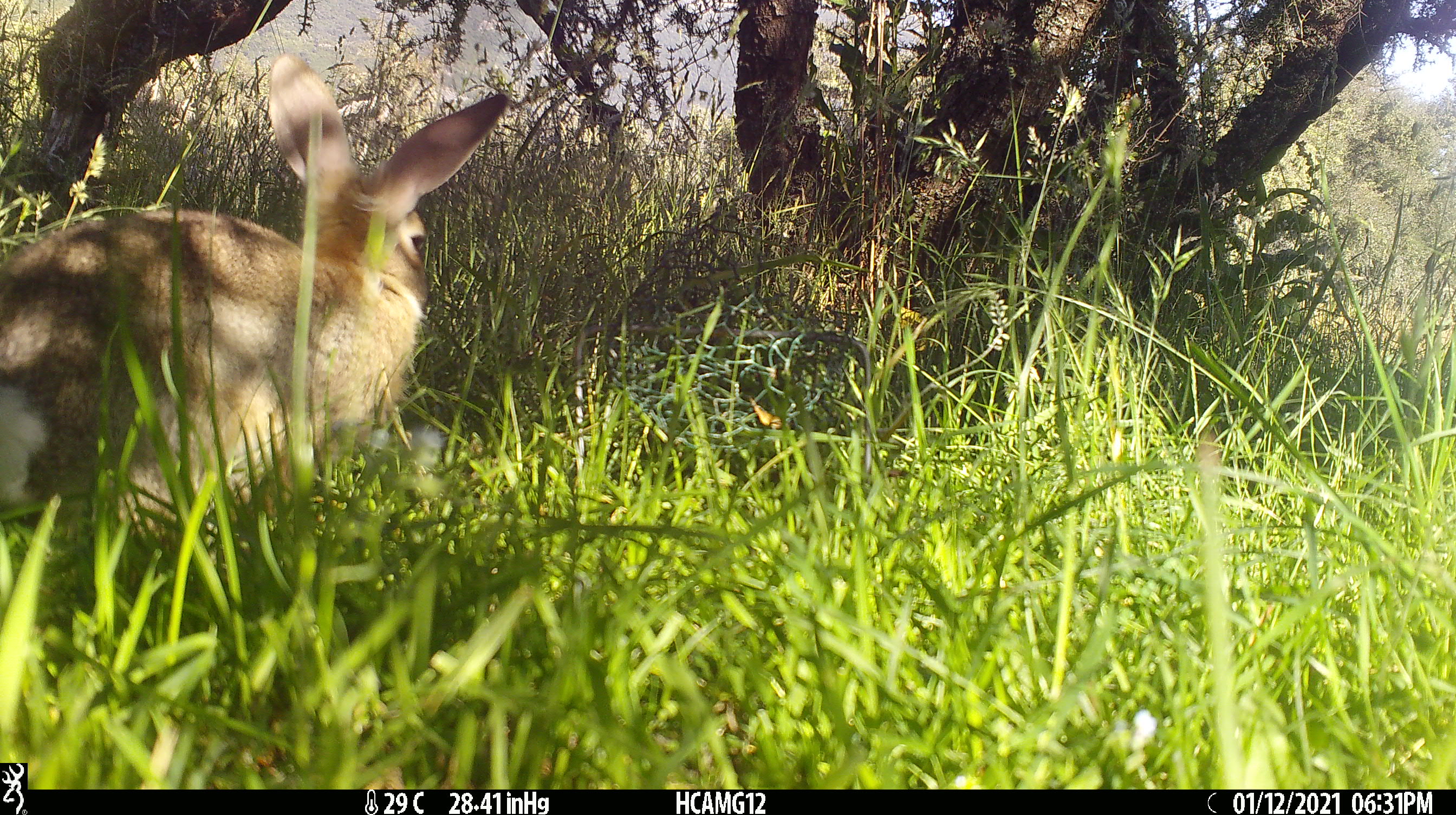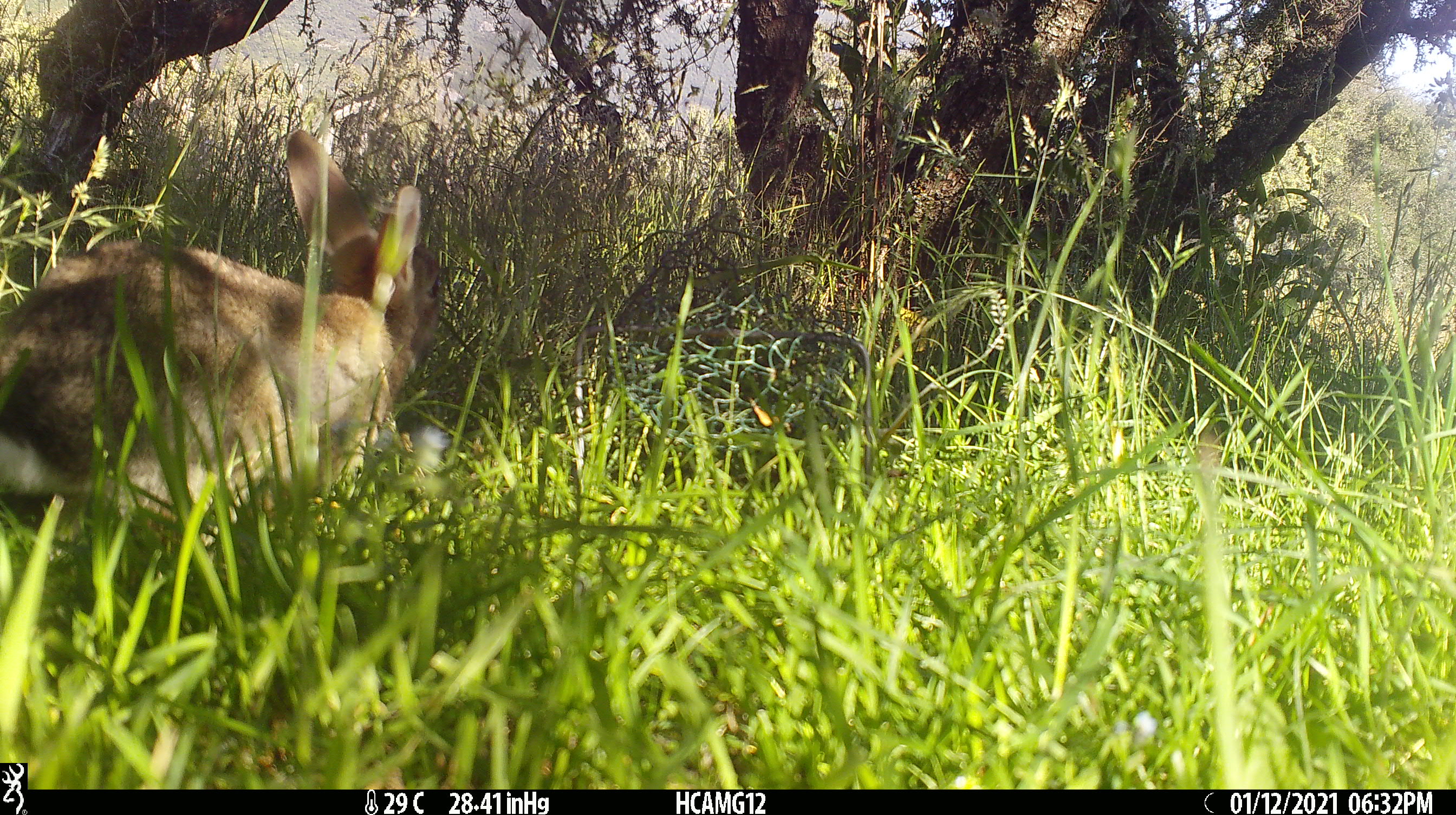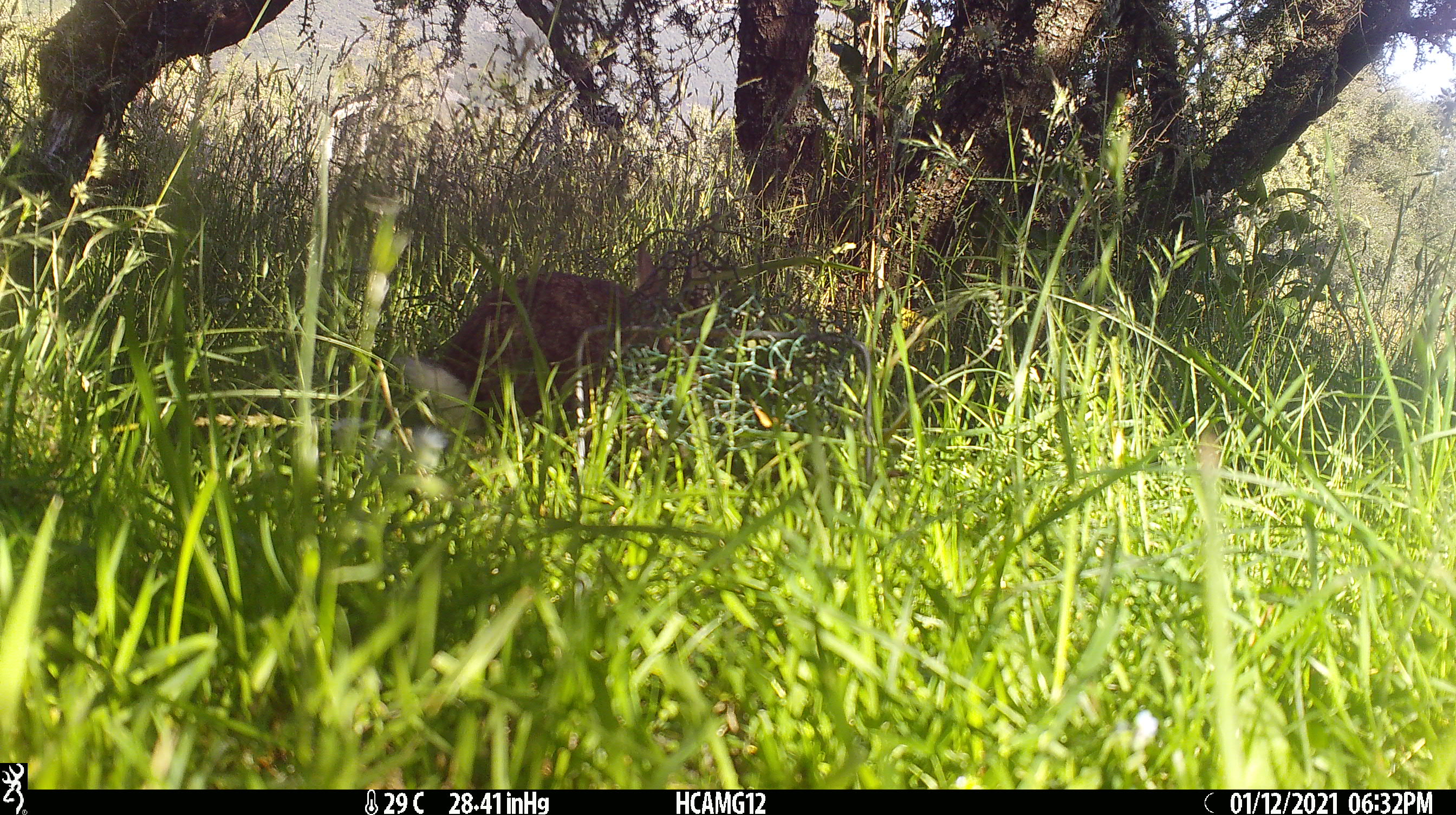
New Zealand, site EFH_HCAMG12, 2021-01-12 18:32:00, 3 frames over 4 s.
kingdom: Animalia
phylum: Chordata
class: Mammalia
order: Lagomorpha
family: Leporidae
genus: Oryctolagus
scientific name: Oryctolagus cuniculus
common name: european rabbit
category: rabbit